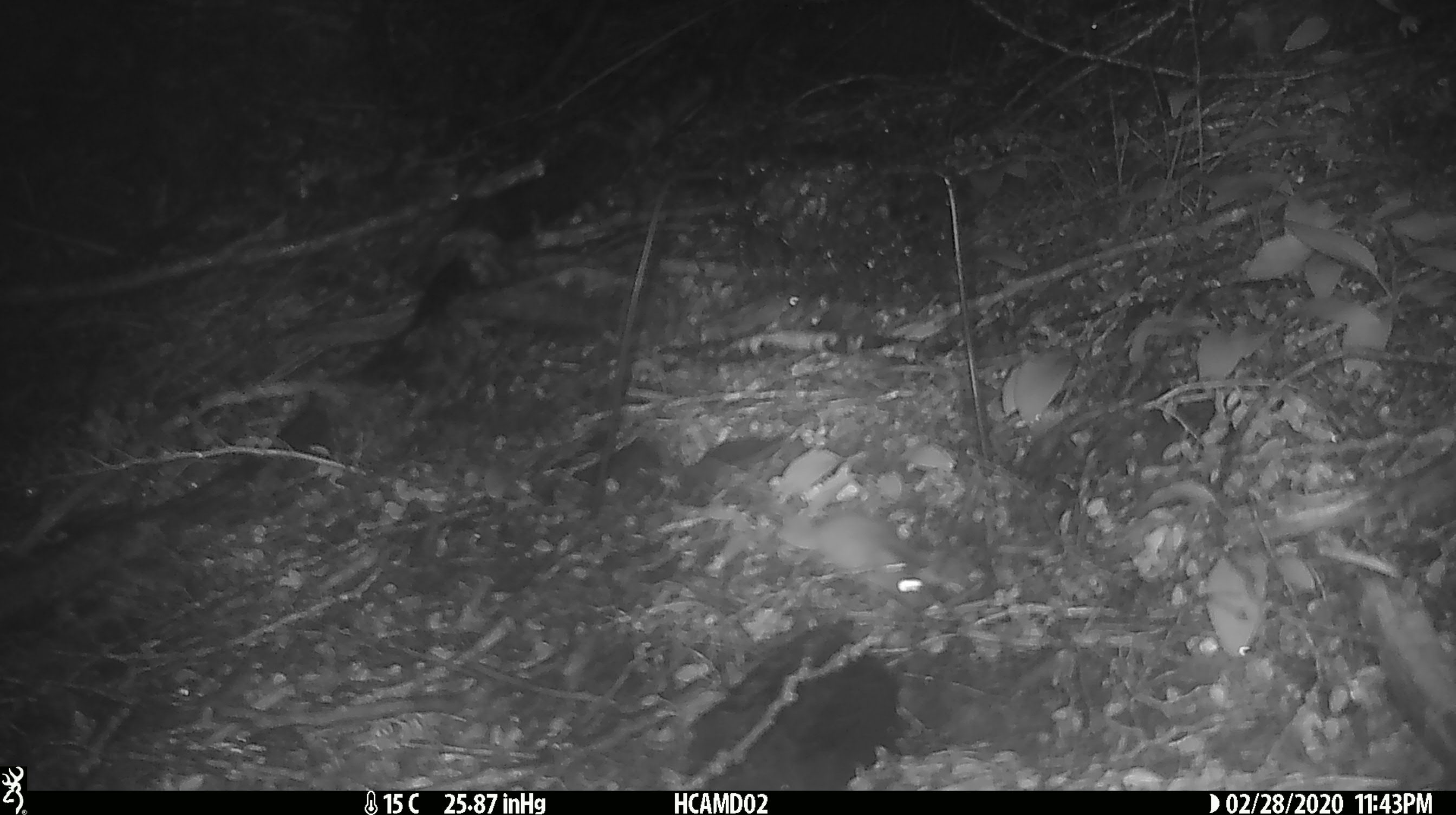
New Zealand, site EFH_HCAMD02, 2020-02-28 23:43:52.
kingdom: Animalia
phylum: Chordata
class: Mammalia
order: Rodentia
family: Muridae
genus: Mus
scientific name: Mus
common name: mouse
Mouse (Mus).